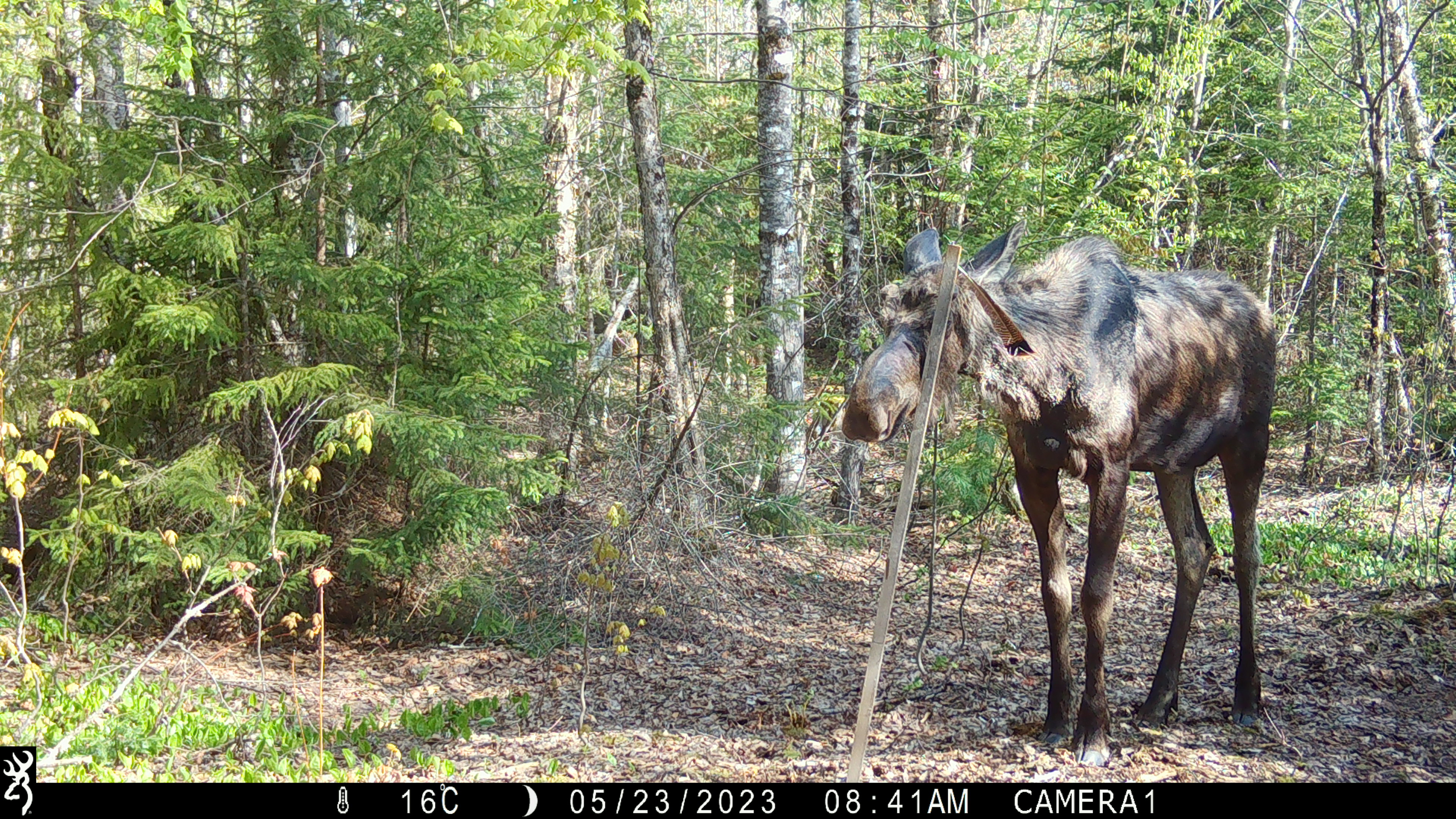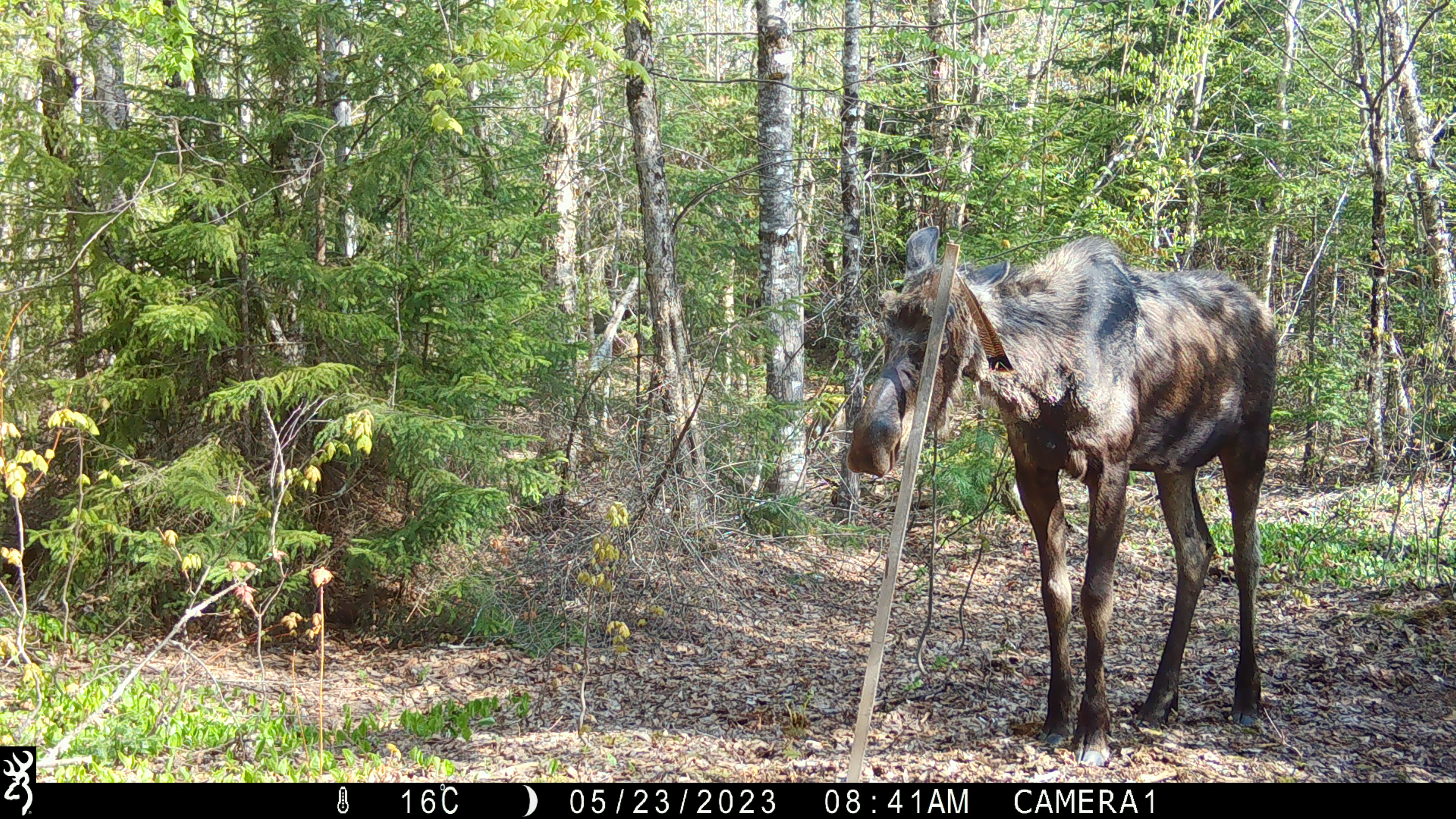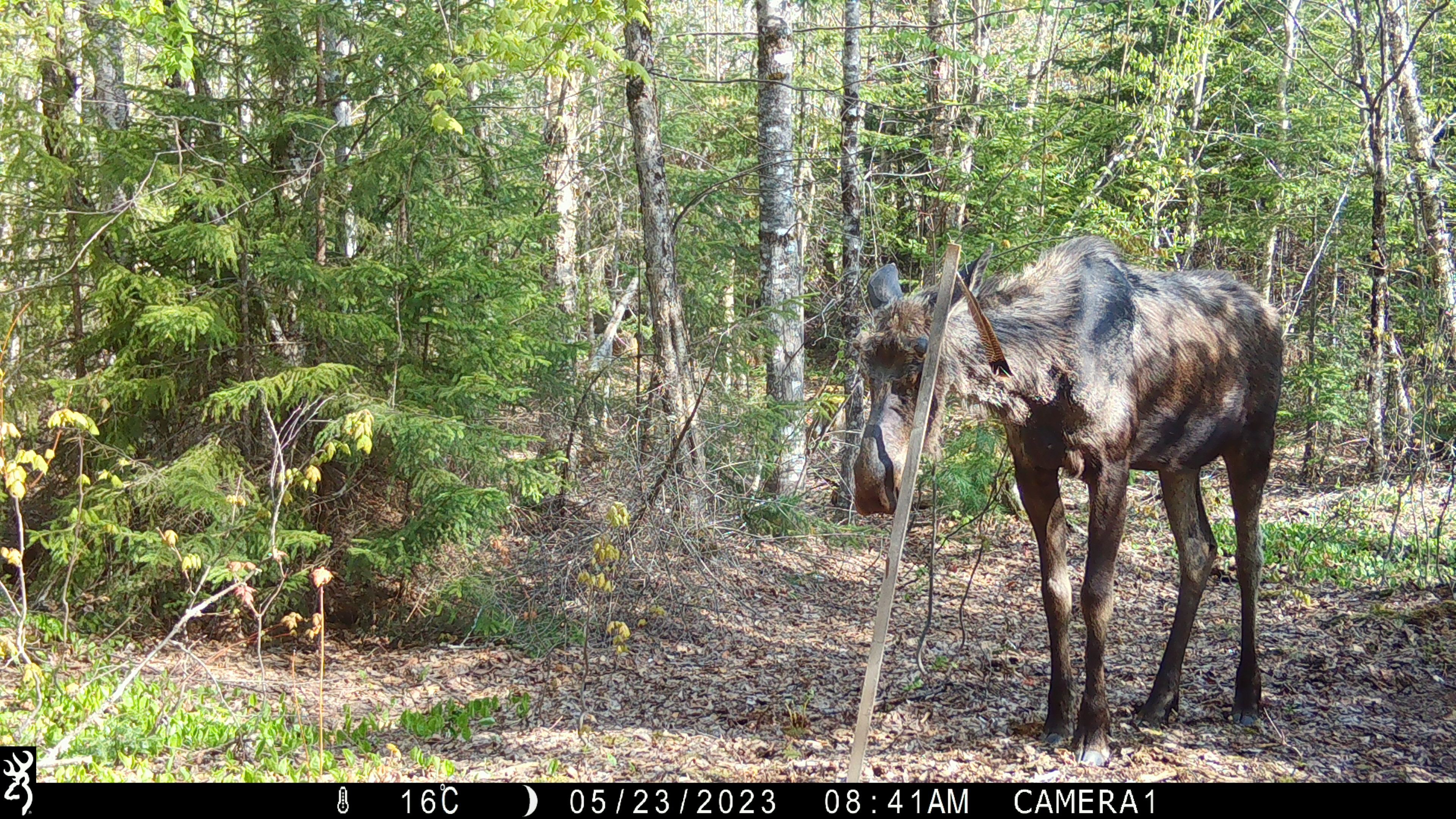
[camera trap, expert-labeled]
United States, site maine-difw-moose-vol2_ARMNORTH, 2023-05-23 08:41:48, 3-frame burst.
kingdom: Animalia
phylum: Chordata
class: Mammalia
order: Artiodactyla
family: Cervidae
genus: Alces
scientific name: Alces alces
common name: moose